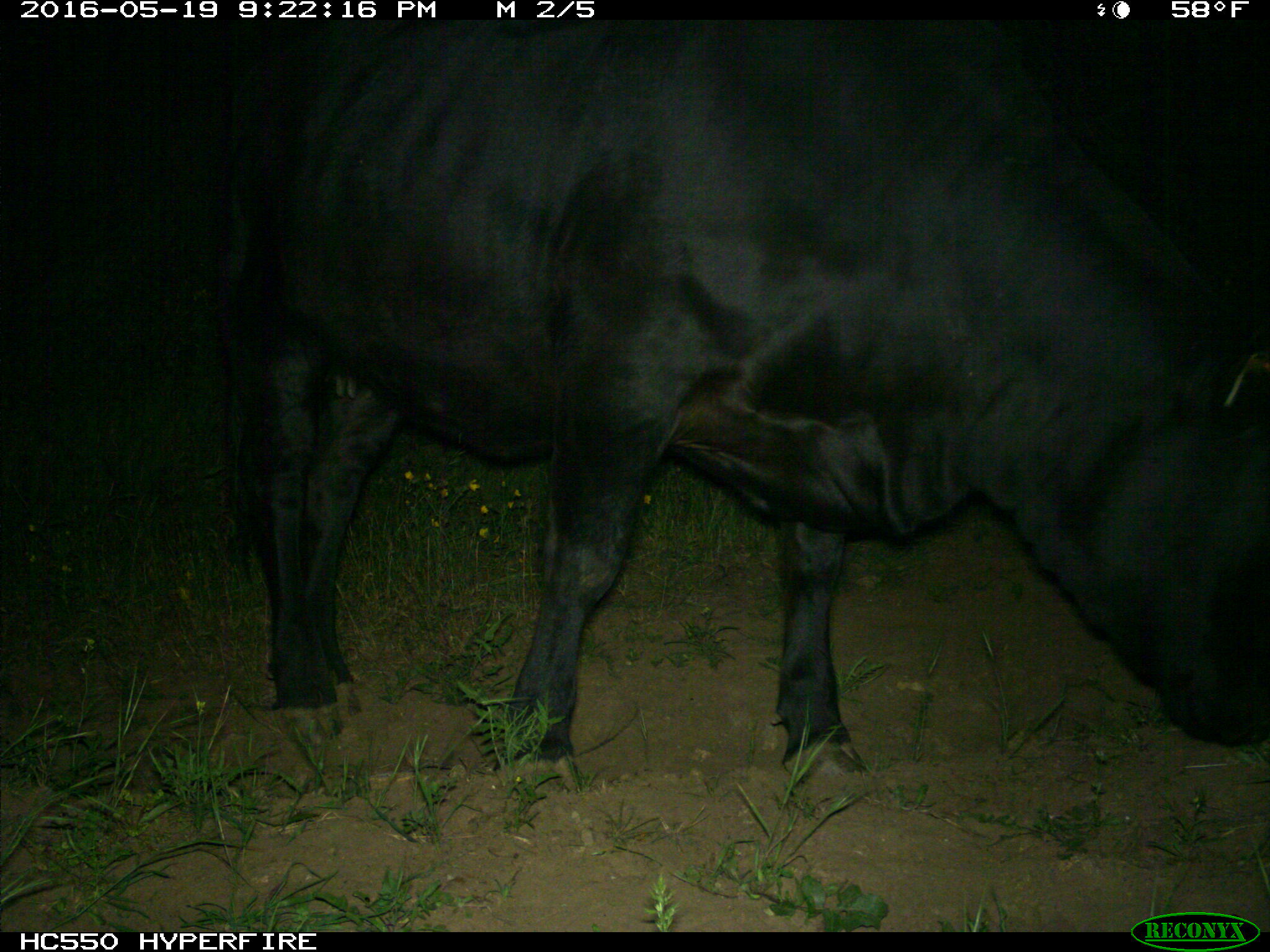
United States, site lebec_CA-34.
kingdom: Animalia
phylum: Chordata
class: Mammalia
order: Artiodactyla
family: Bovidae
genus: Bos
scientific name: Bos taurus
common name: domestic cow